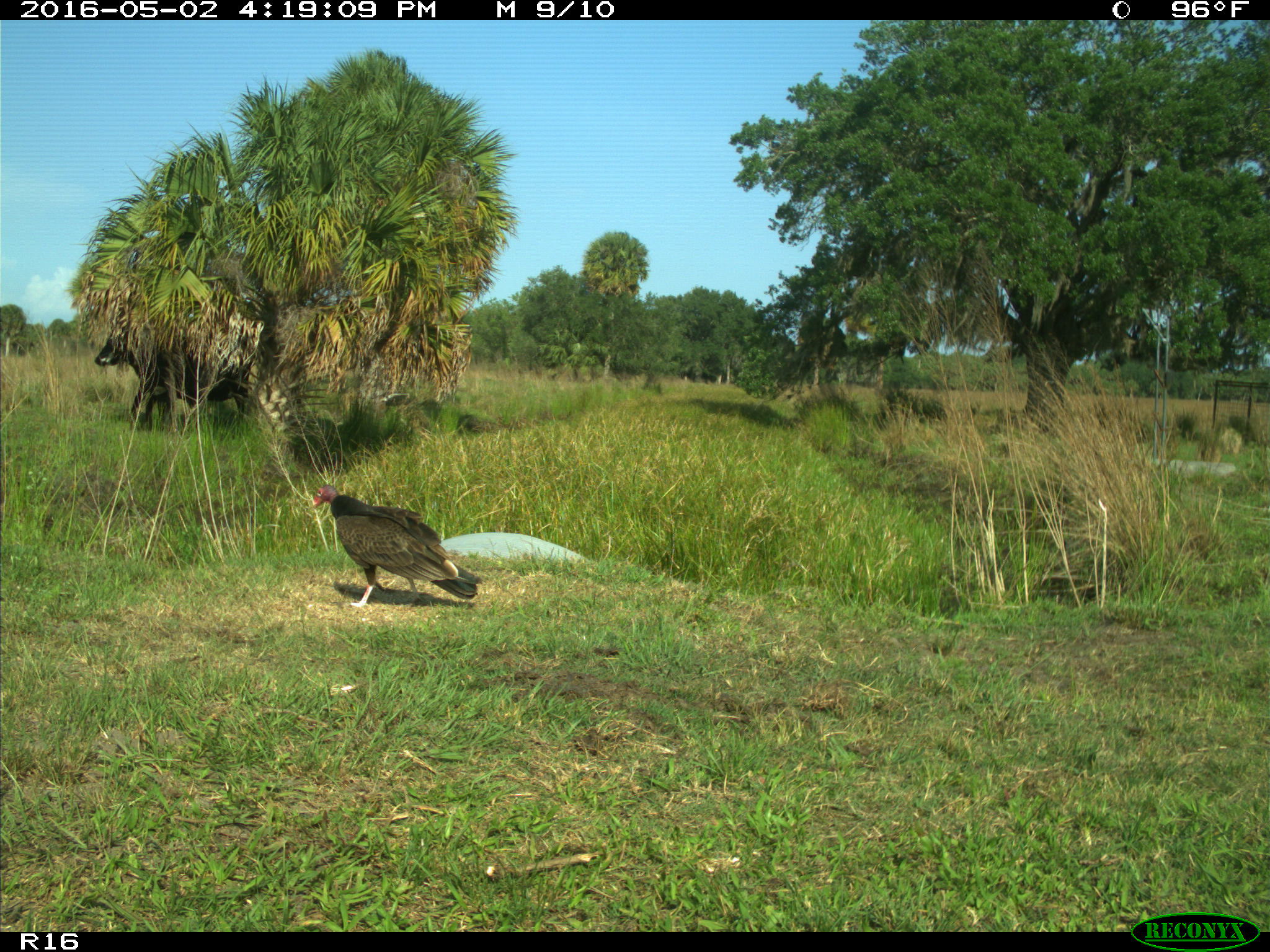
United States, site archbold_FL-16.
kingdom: Animalia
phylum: Chordata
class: Mammalia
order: Artiodactyla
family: Bovidae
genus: Bos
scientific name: Bos taurus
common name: domestic cow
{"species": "Bos taurus (domestic cow)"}